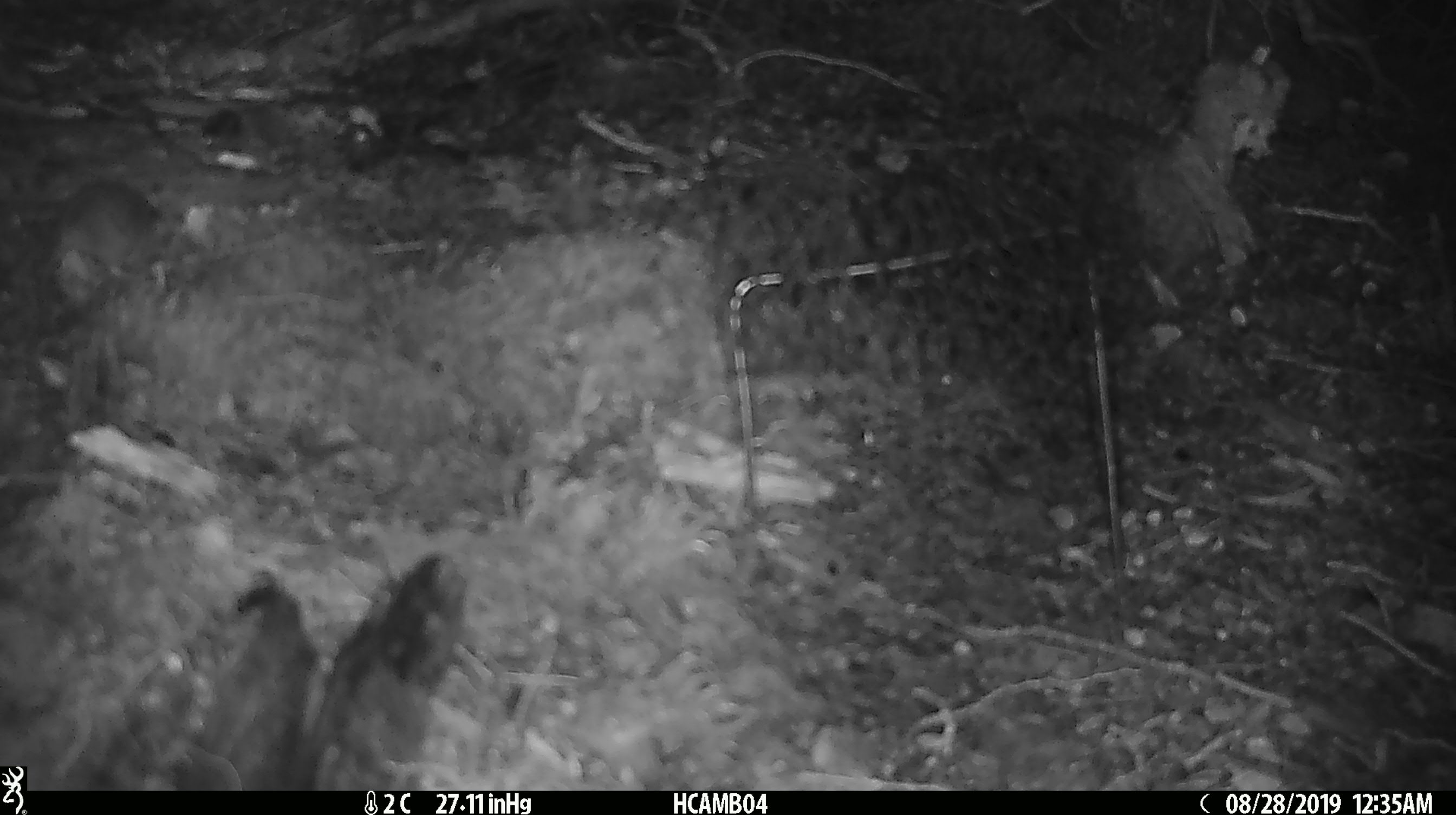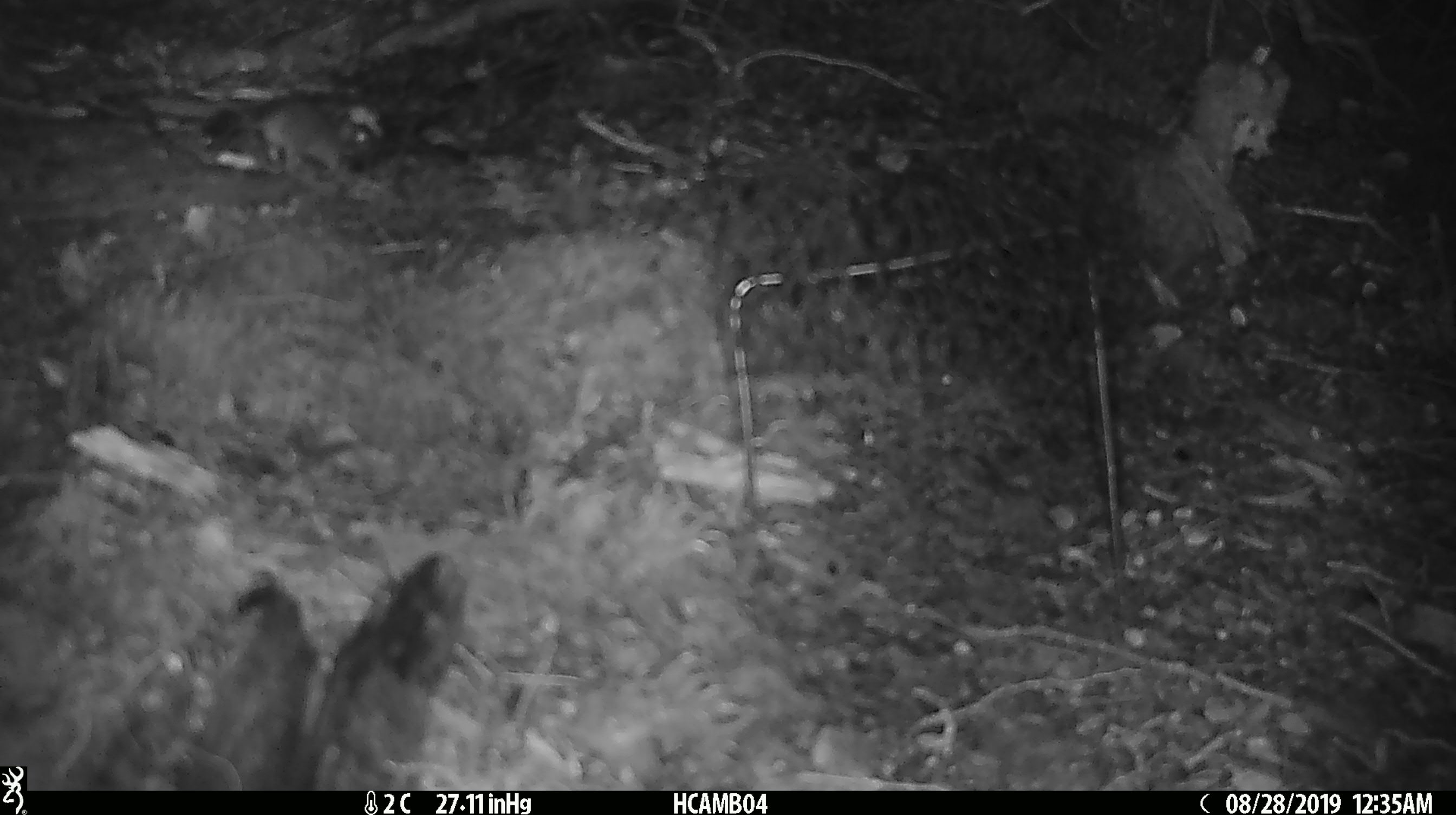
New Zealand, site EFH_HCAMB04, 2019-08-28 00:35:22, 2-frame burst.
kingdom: Animalia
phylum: Chordata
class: Mammalia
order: Rodentia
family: Muridae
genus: Mus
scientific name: Mus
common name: mouse